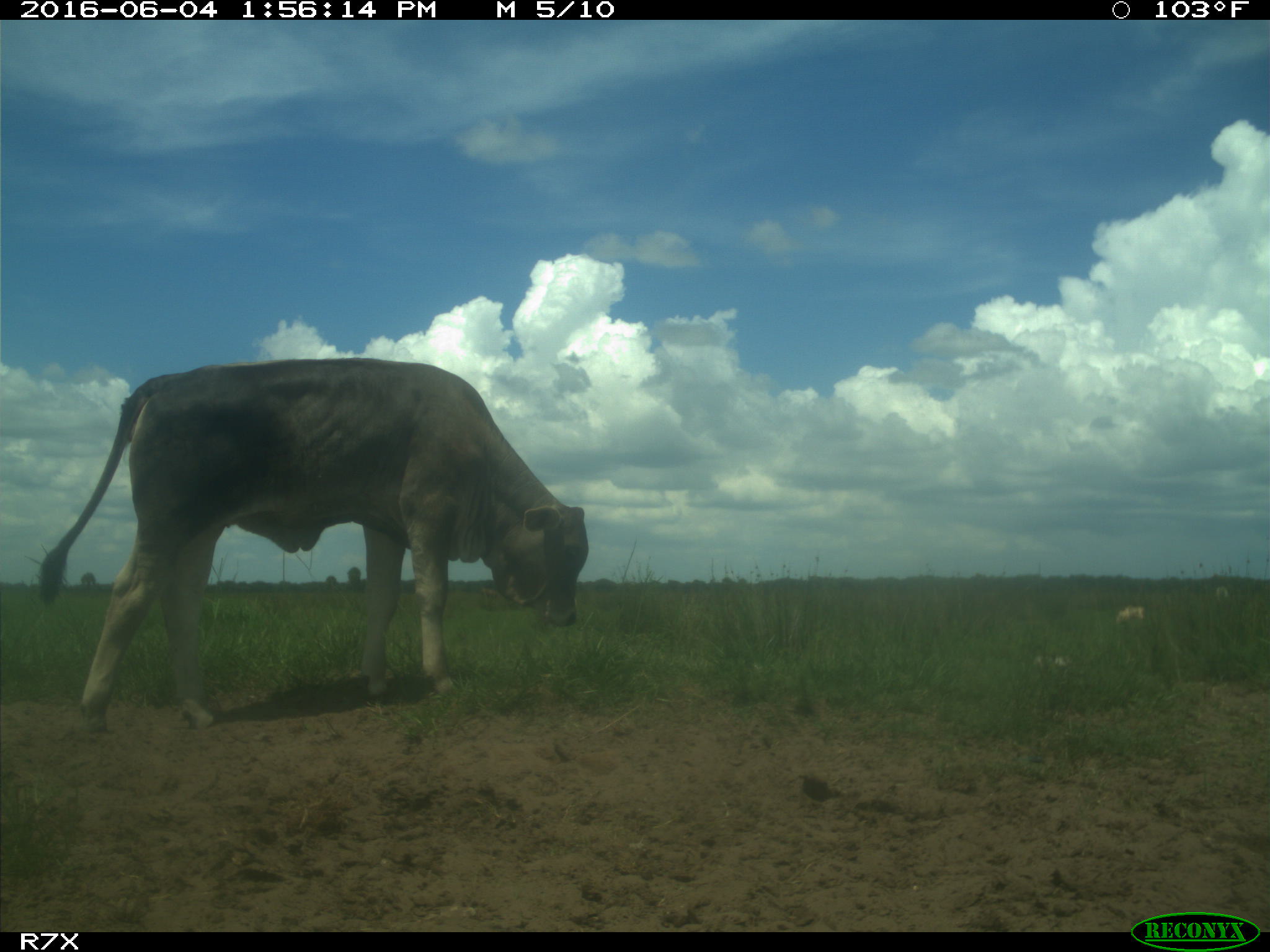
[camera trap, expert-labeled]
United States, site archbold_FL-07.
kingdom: Animalia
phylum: Chordata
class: Mammalia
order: Artiodactyla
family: Bovidae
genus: Bos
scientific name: Bos taurus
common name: domestic cow